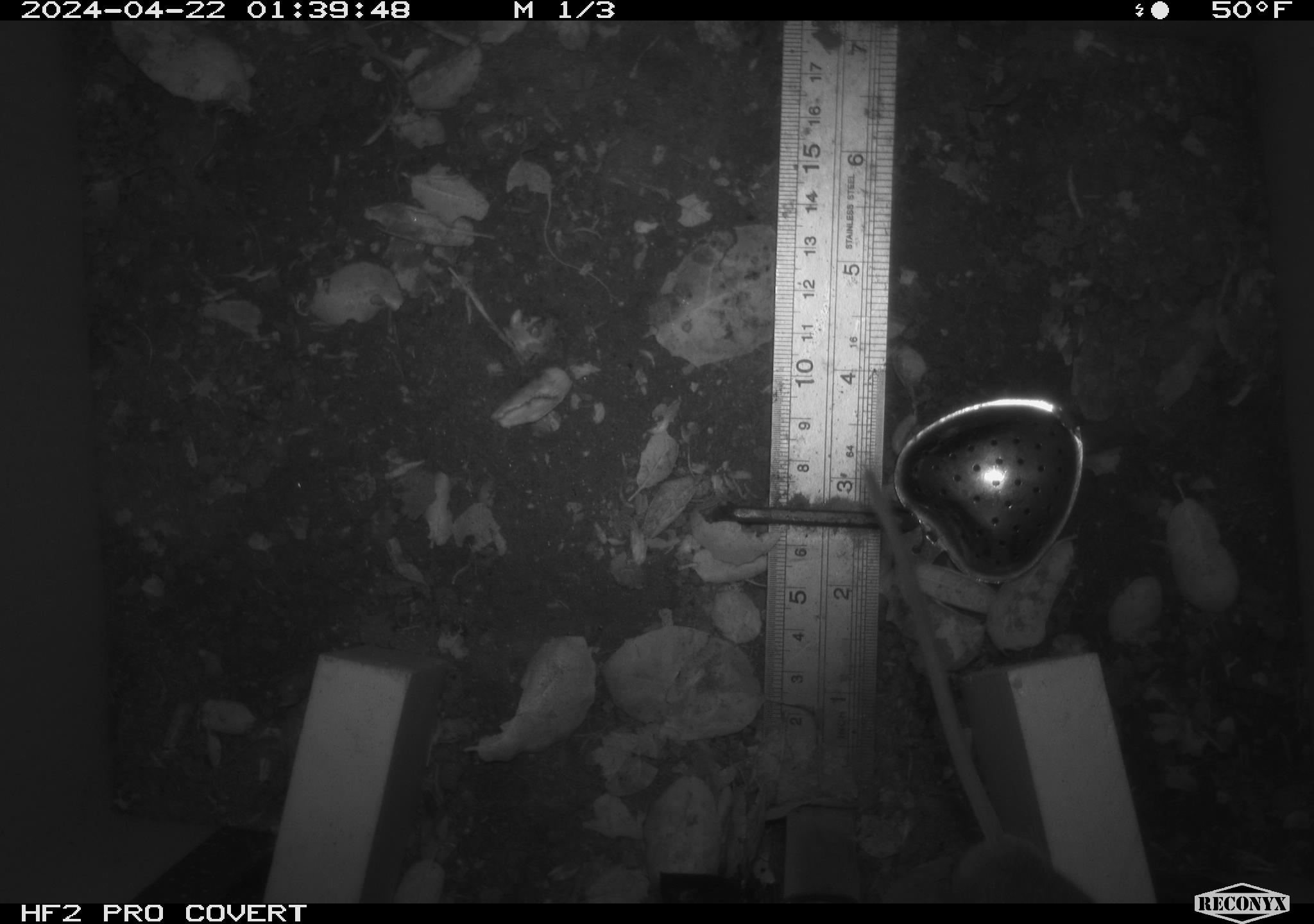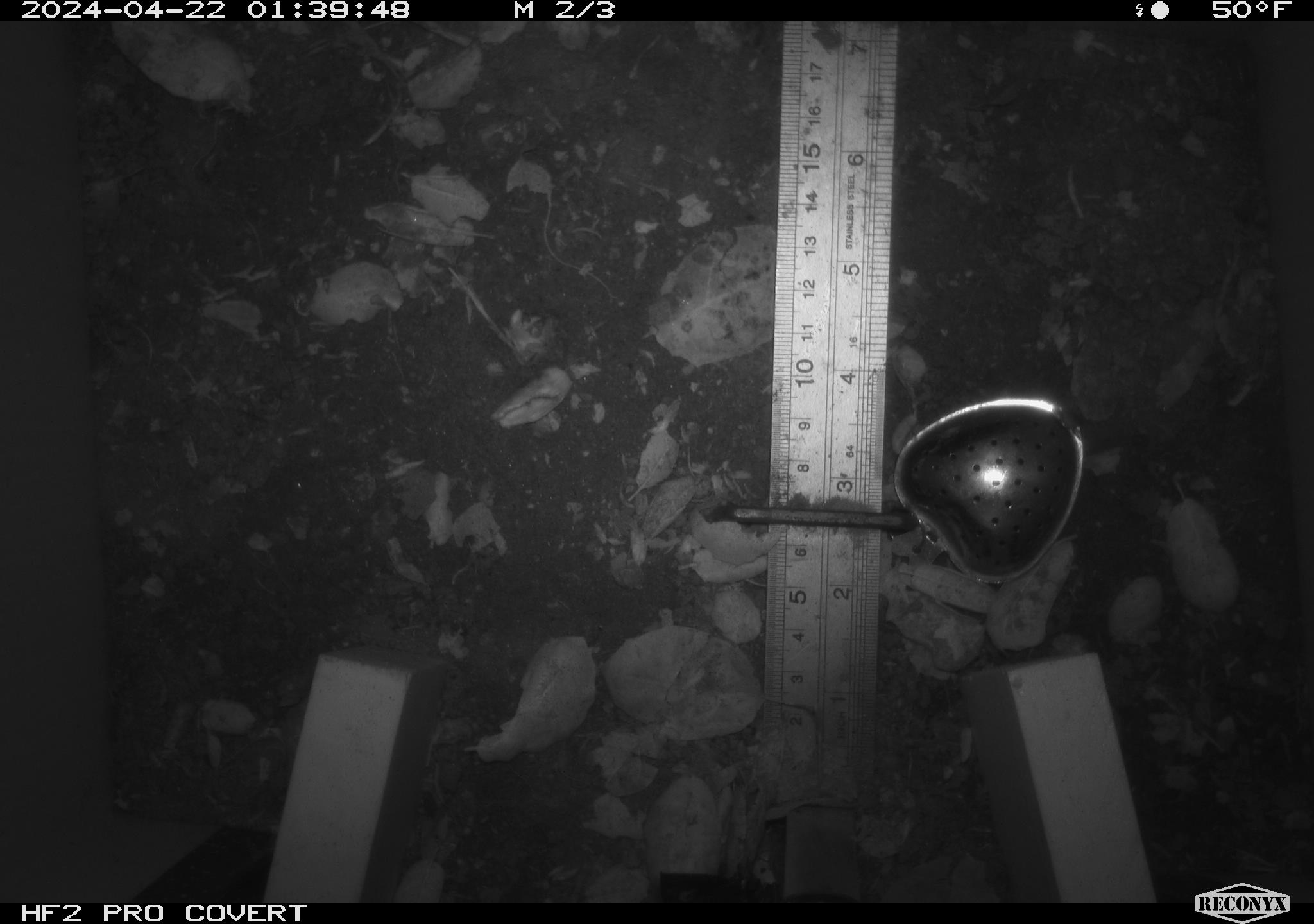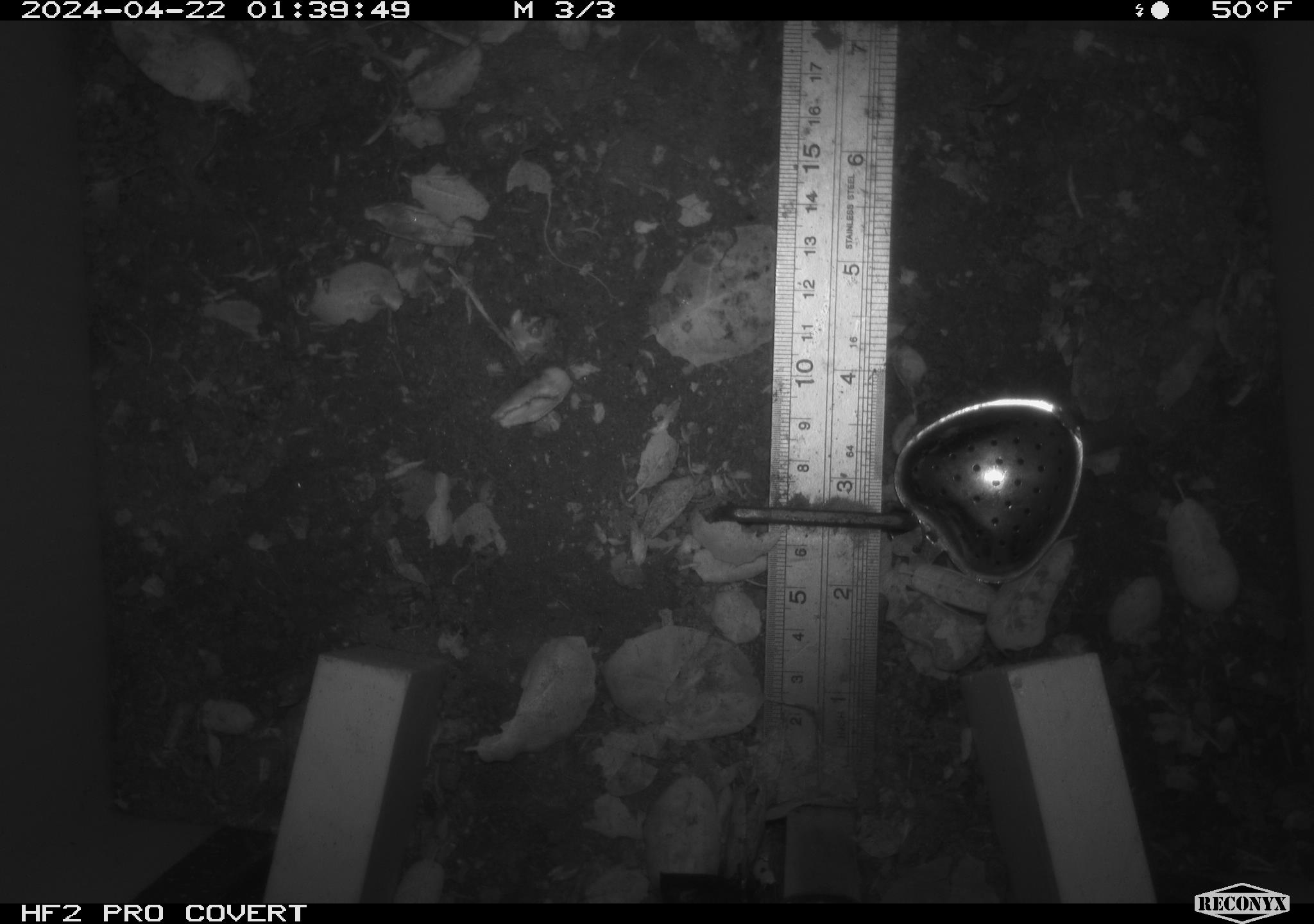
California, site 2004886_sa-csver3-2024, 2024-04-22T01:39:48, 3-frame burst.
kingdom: Animalia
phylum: Chordata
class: Mammalia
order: Rodentia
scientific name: Rodentia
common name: rodent